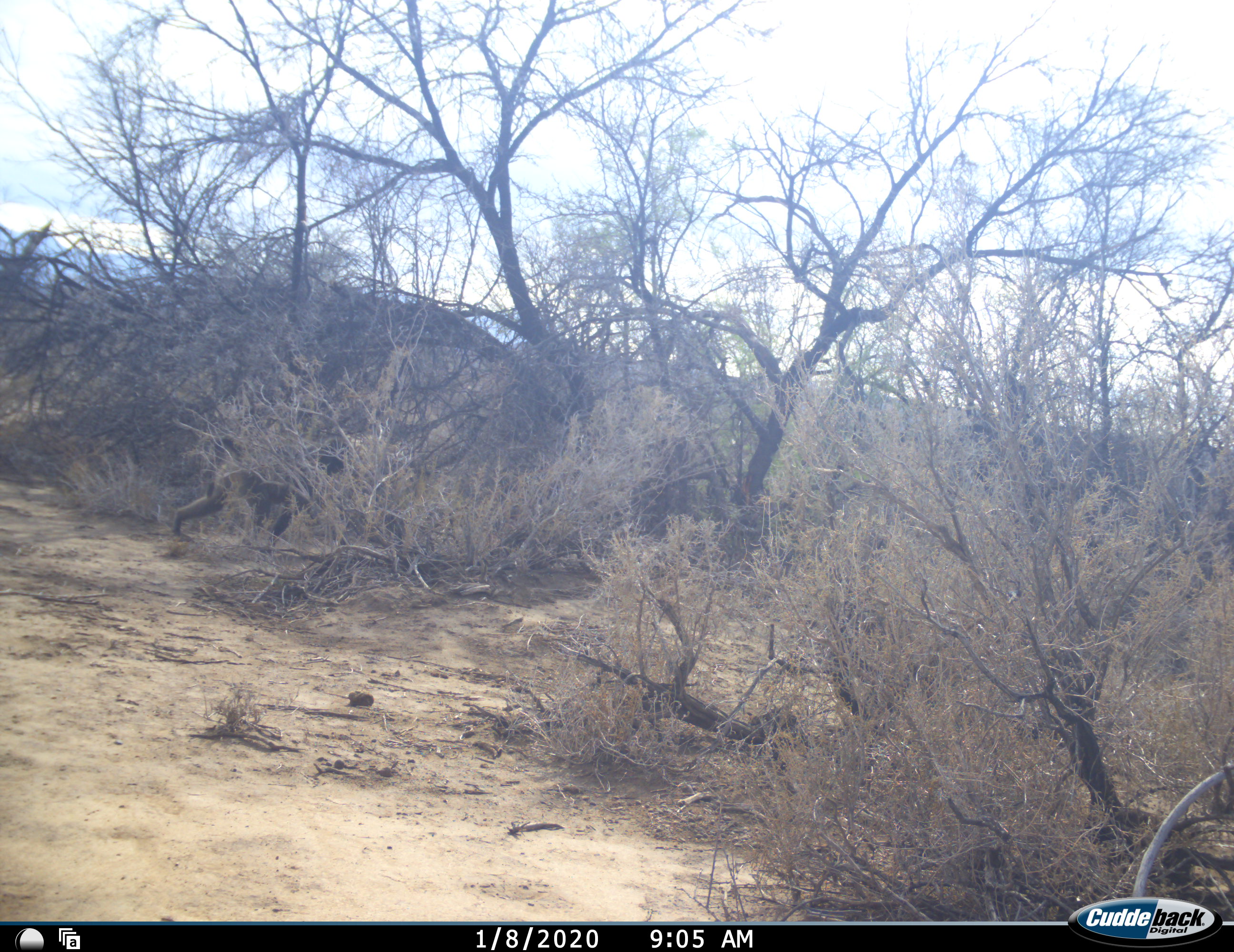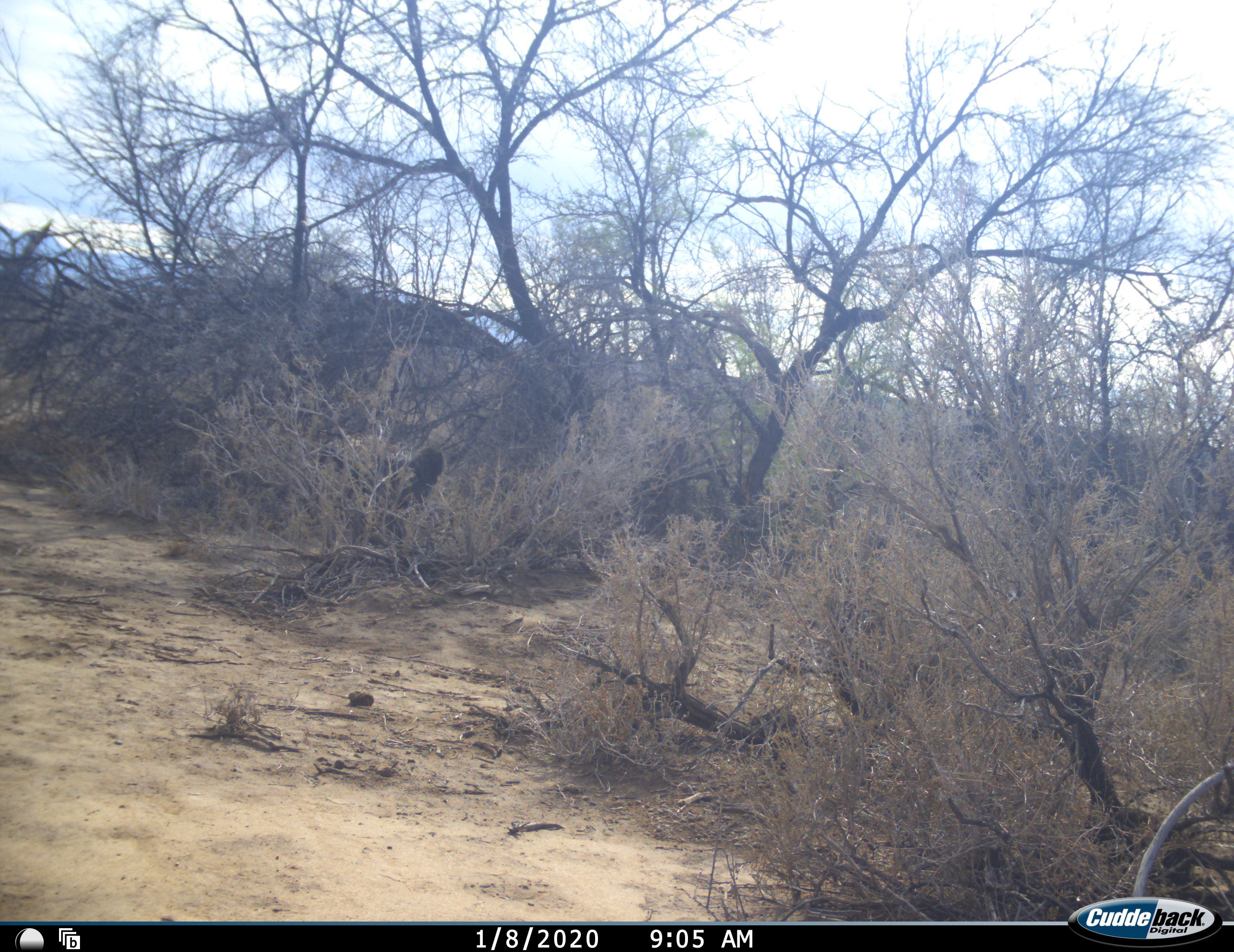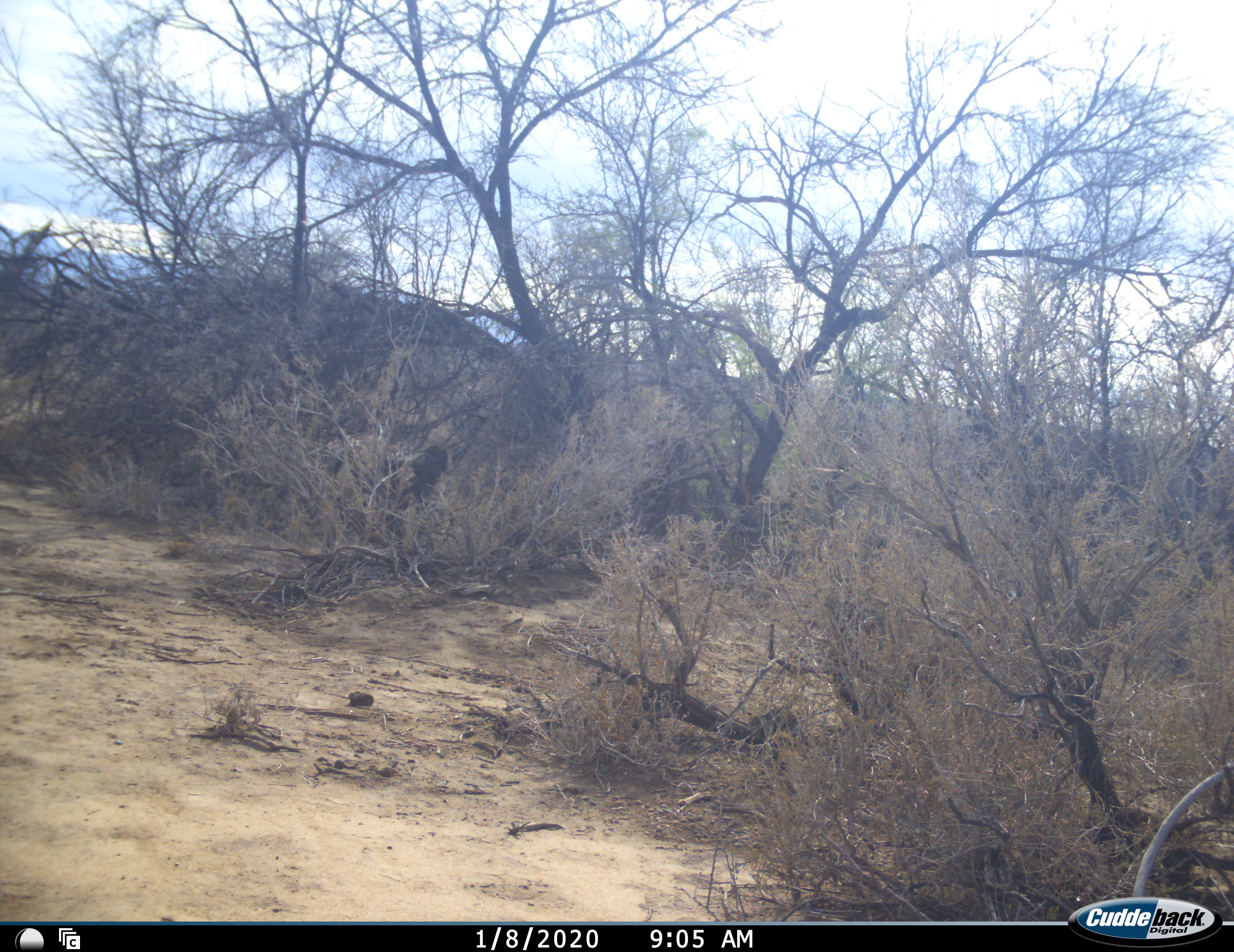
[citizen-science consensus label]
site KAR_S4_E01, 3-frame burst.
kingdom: Animalia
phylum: Chordata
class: Mammalia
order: Primates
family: Cercopithecidae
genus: Papio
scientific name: Papio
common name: baboon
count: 1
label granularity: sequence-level